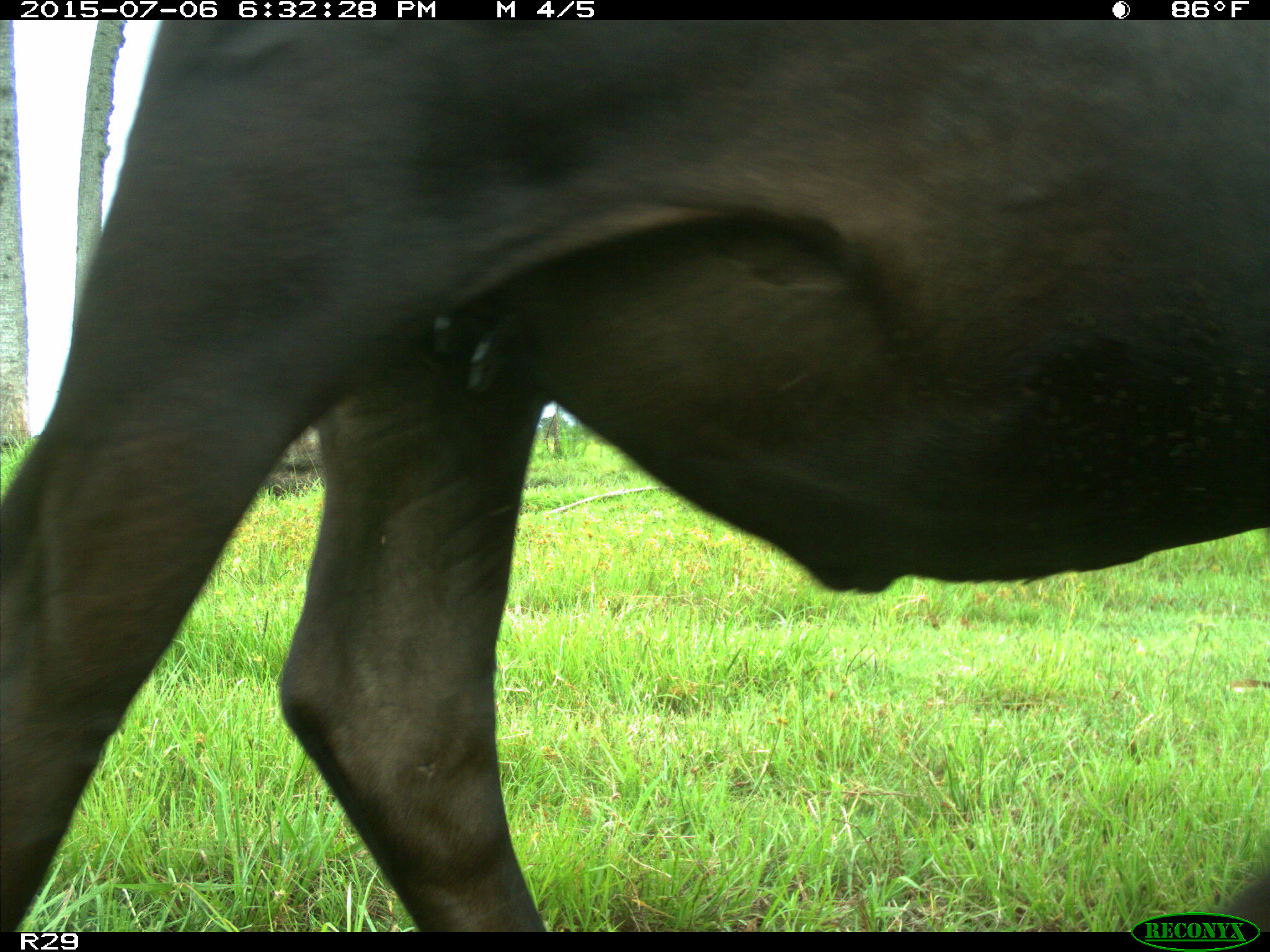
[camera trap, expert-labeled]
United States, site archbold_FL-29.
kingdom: Animalia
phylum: Chordata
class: Mammalia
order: Artiodactyla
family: Bovidae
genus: Bos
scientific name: Bos taurus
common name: domestic cow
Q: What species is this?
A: Bos taurus (domestic cow).